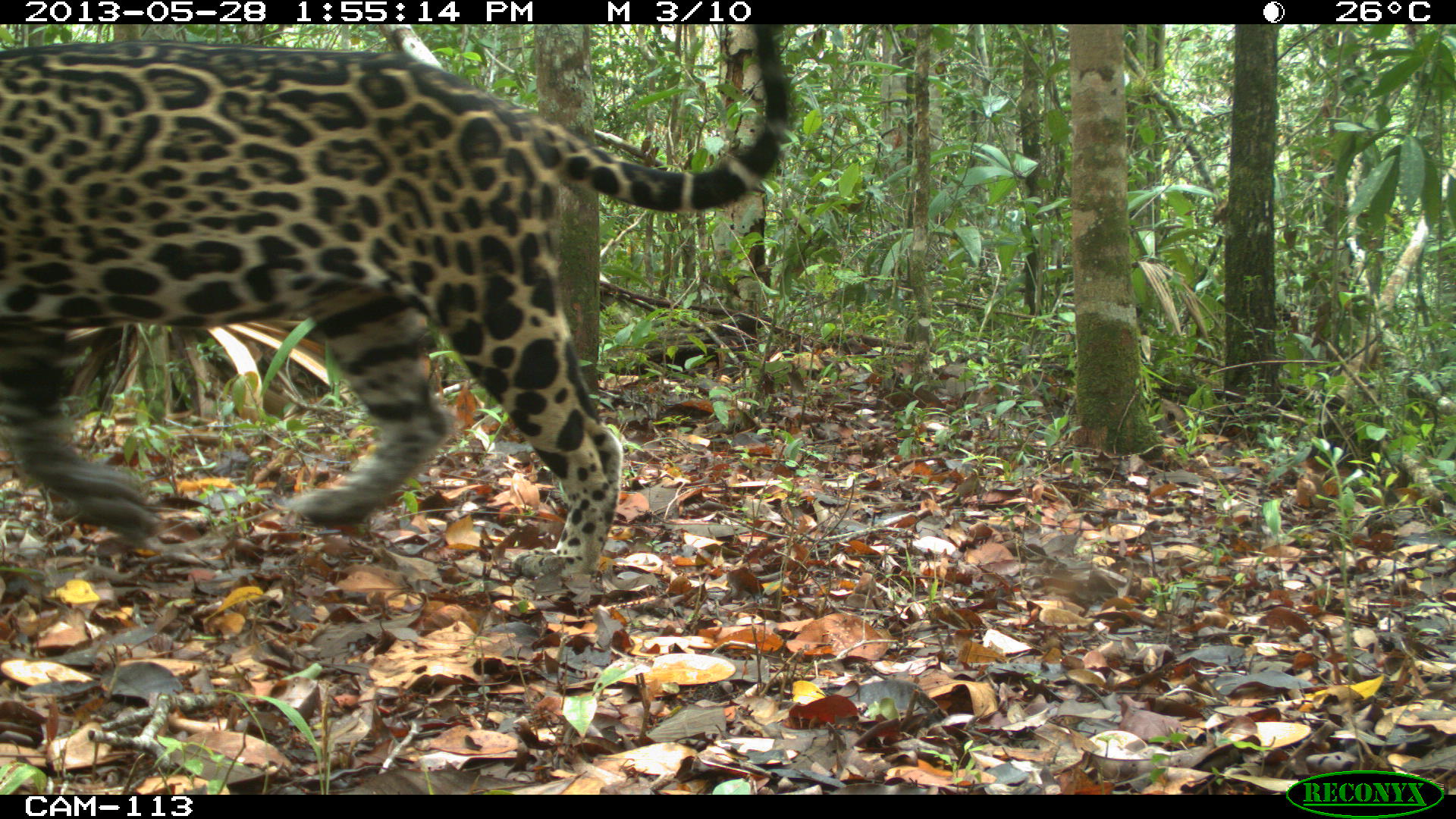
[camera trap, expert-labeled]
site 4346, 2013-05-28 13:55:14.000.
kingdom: Animalia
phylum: Chordata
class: Mammalia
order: Carnivora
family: Felidae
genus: Panthera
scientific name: Panthera onca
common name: jaguar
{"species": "Panthera onca (jaguar)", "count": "1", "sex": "male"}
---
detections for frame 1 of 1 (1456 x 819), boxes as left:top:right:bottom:
panthera onca: 0:23:792:579